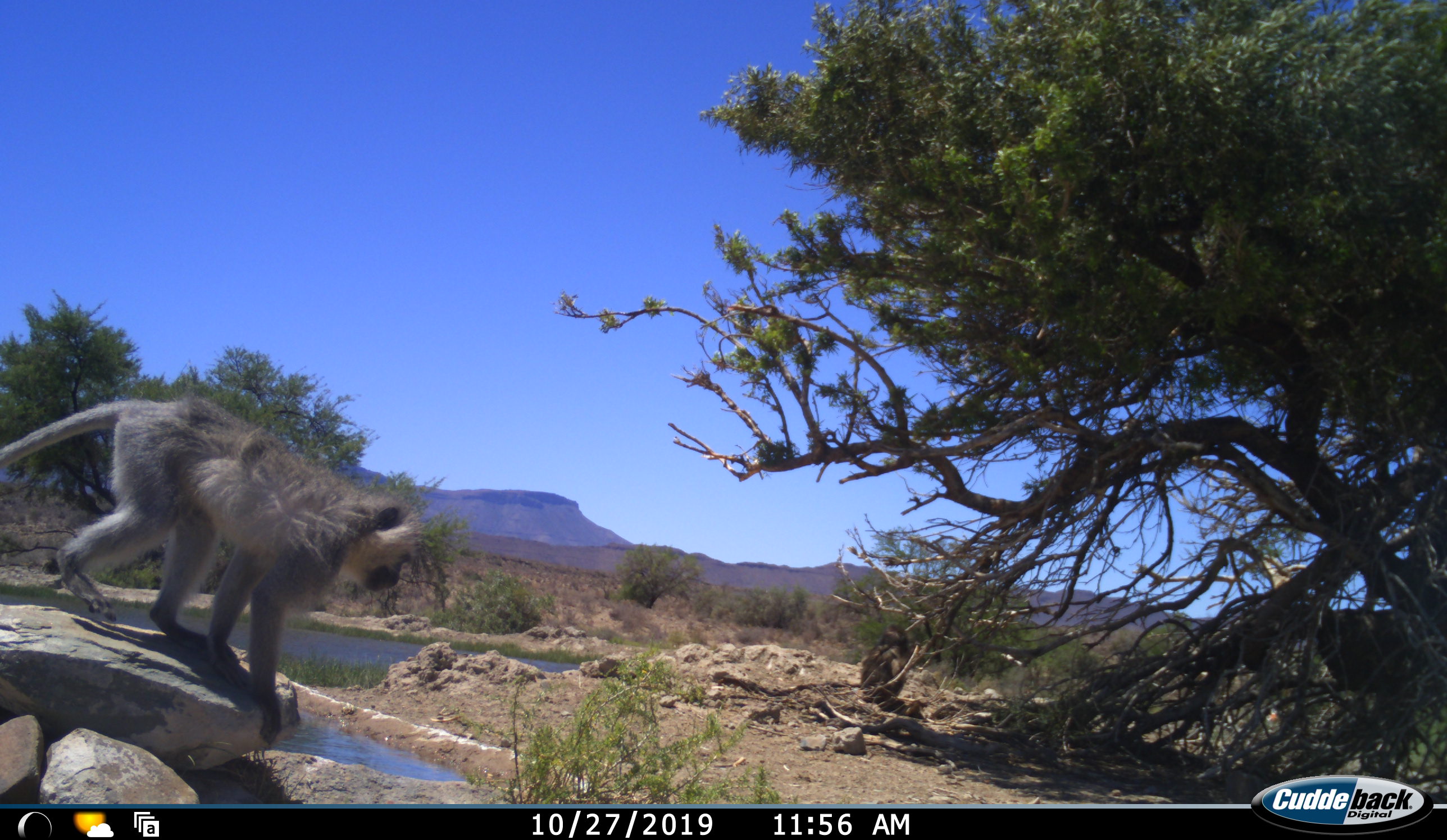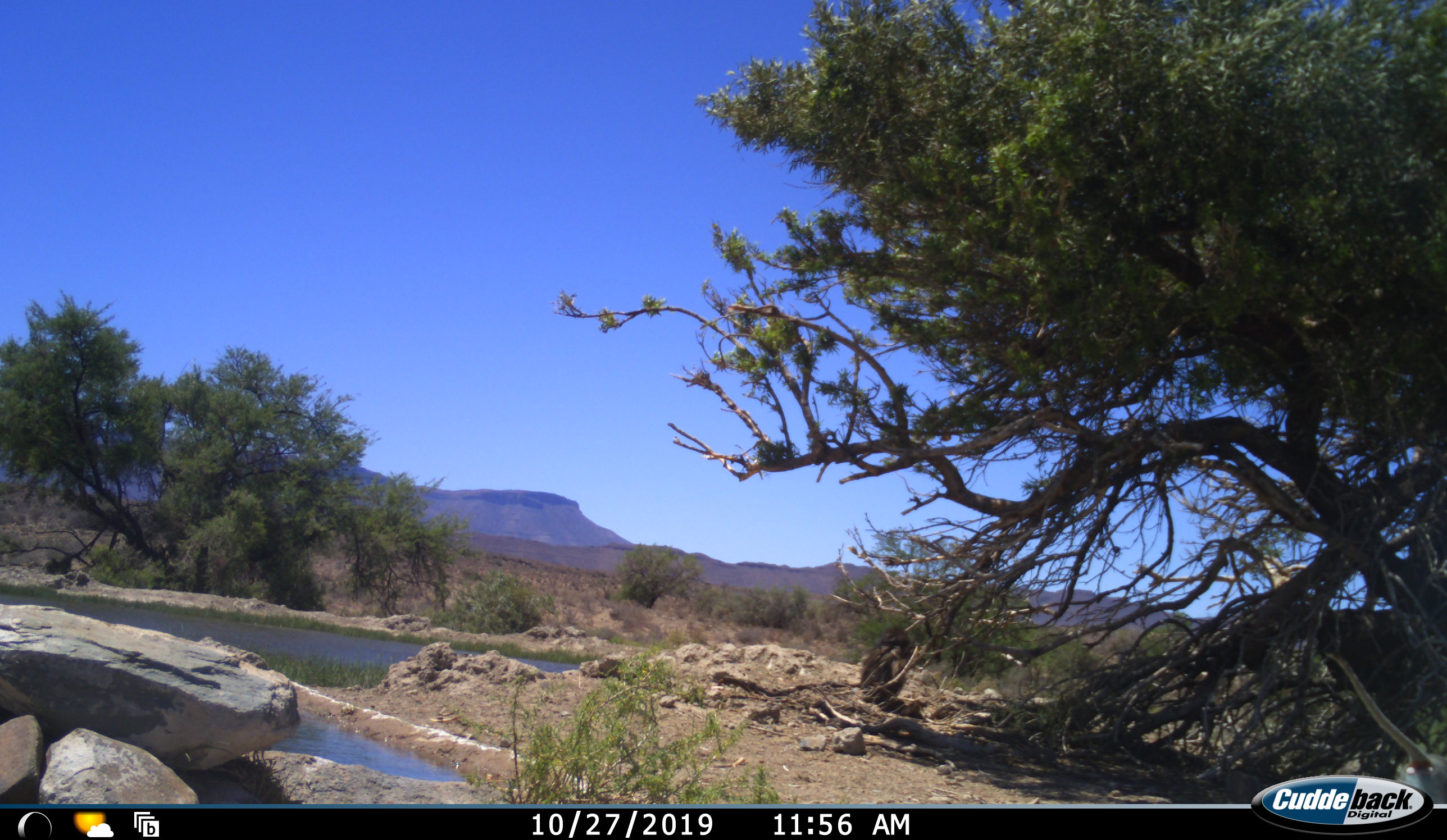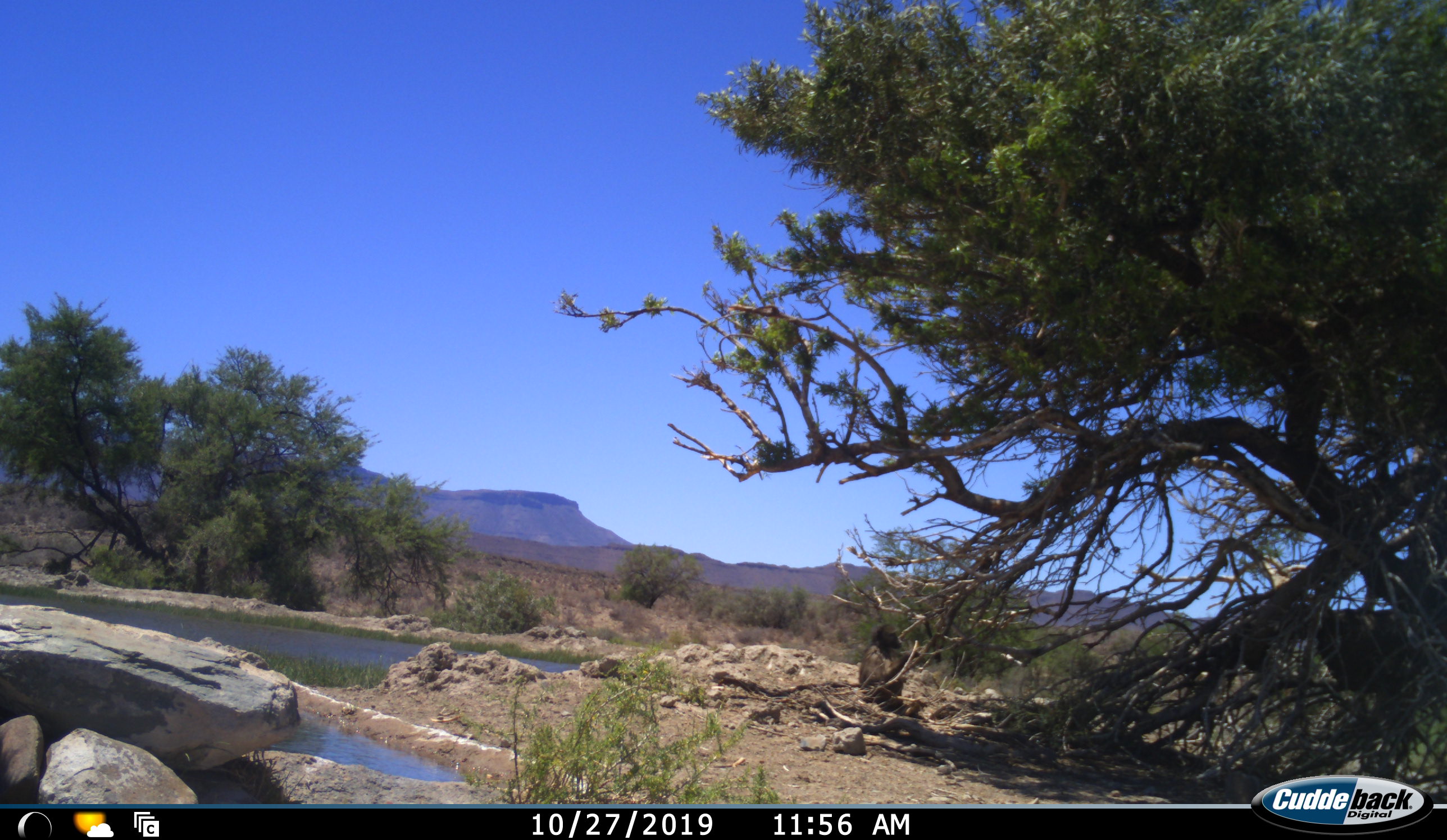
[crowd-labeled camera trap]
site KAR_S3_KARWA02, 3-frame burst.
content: unidentified animal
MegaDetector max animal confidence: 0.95